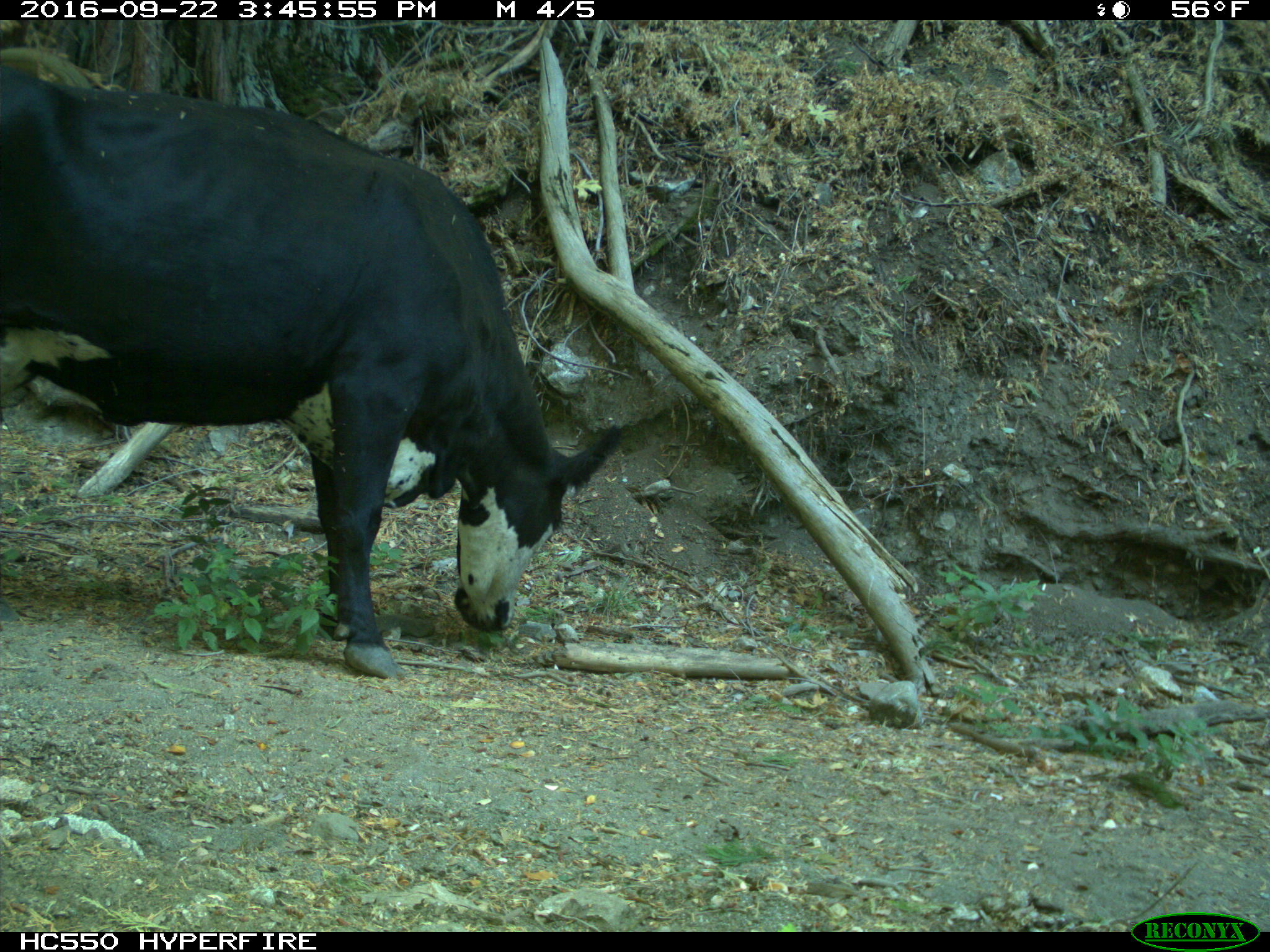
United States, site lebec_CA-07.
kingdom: Animalia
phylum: Chordata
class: Mammalia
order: Artiodactyla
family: Bovidae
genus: Bos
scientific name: Bos taurus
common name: domestic cow